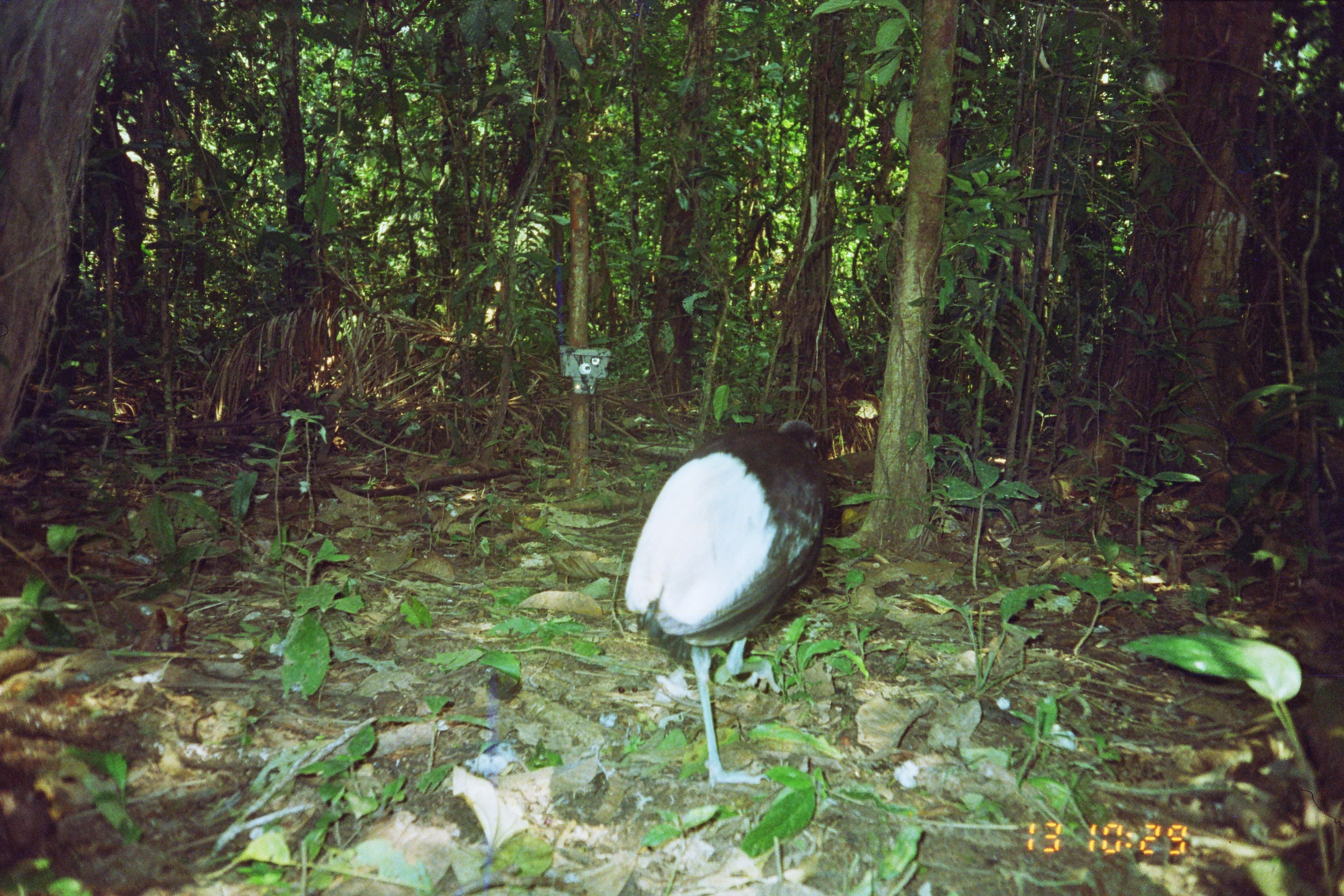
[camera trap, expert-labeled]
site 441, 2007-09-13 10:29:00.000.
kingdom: Animalia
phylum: Chordata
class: Aves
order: Gruiformes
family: Psophiidae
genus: Psophia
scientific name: Psophia leucoptera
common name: pale-winged trumpeter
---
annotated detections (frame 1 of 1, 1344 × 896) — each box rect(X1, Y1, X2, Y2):
psophia leucoptera: rect(622, 417, 827, 790)